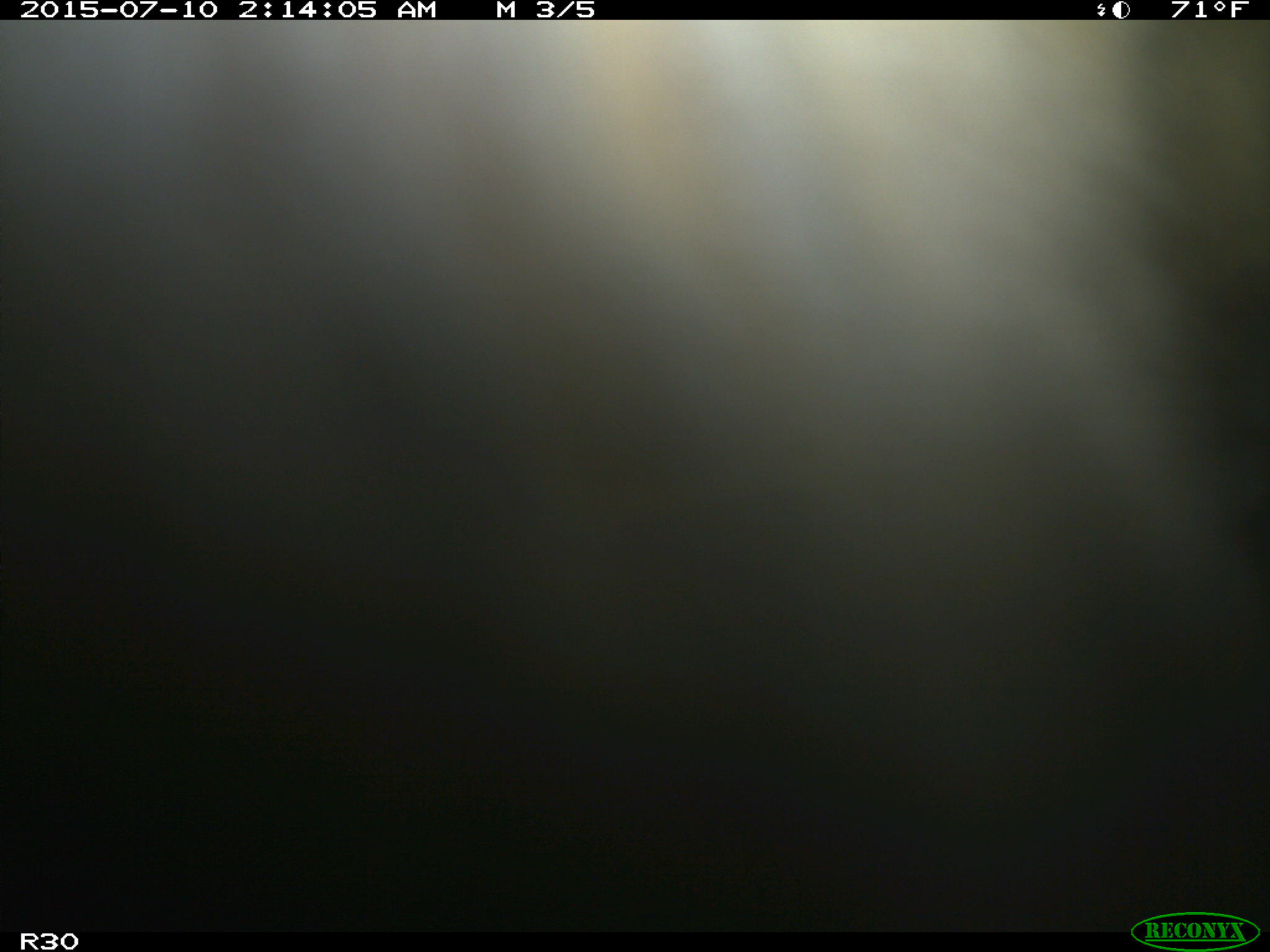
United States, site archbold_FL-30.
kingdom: Animalia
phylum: Chordata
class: Mammalia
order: Artiodactyla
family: Bovidae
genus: Bos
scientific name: Bos taurus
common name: domestic cow